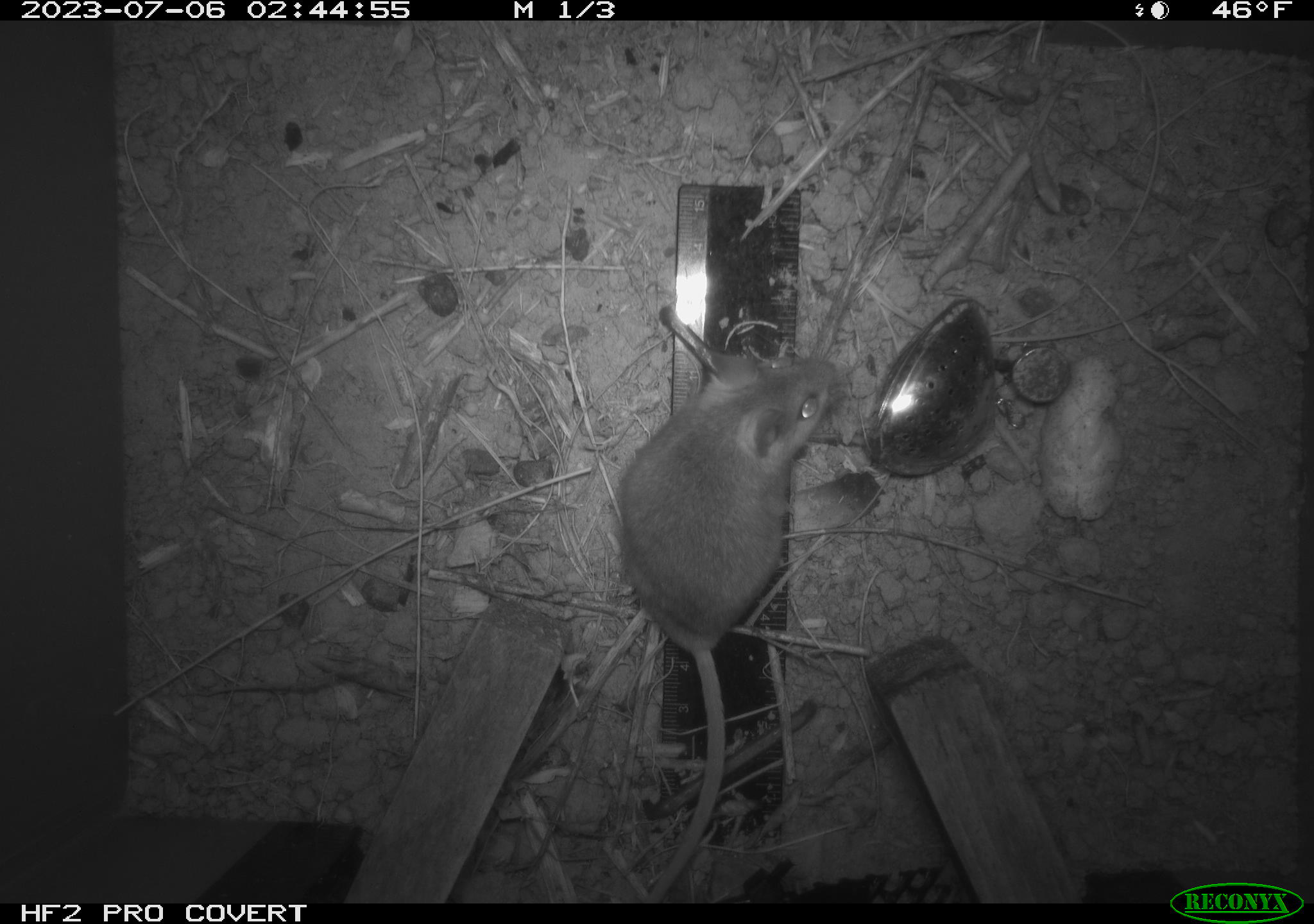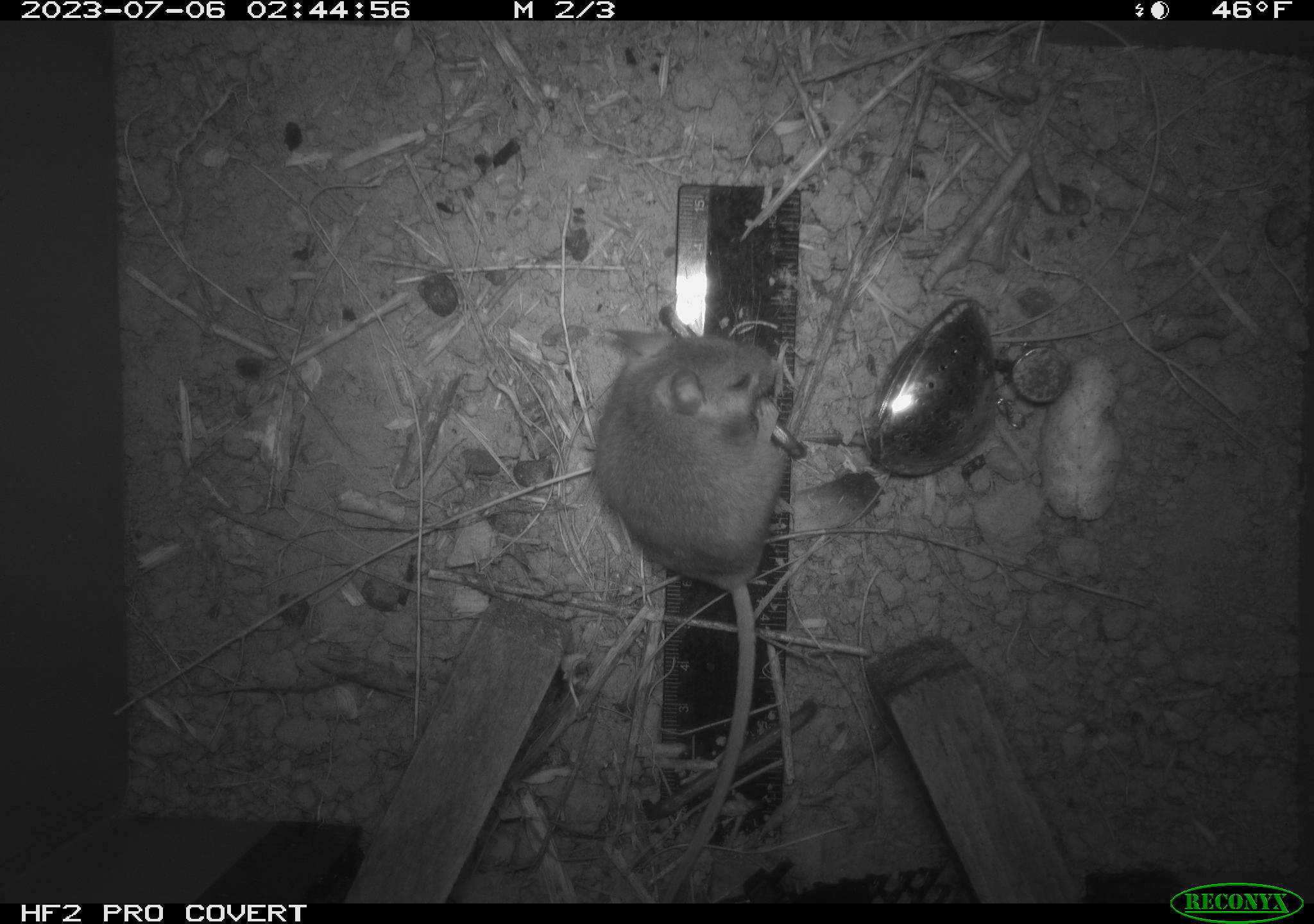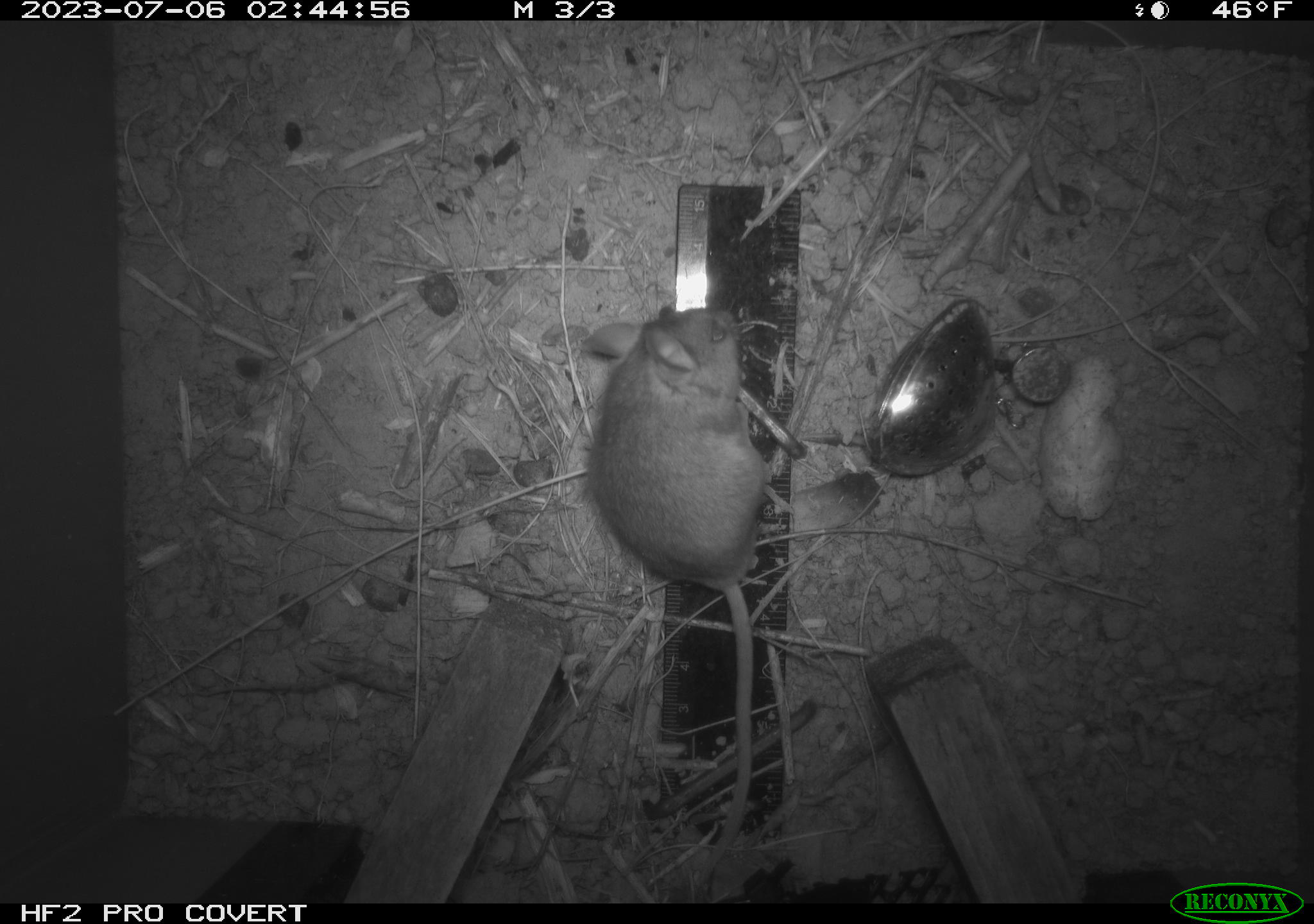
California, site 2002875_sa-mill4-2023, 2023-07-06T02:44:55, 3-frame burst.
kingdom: Animalia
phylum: Chordata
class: Mammalia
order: Rodentia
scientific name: Rodentia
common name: mouse species